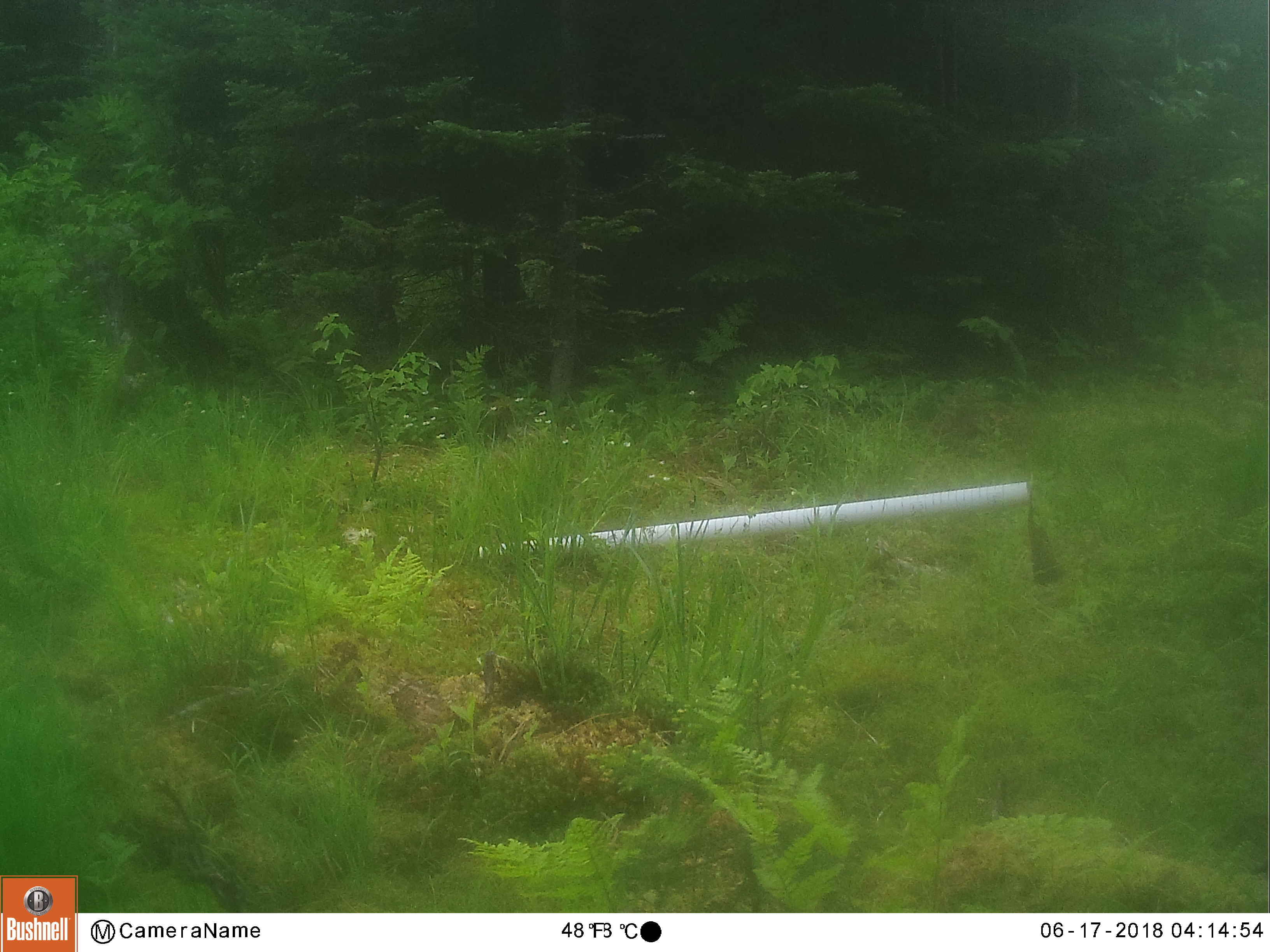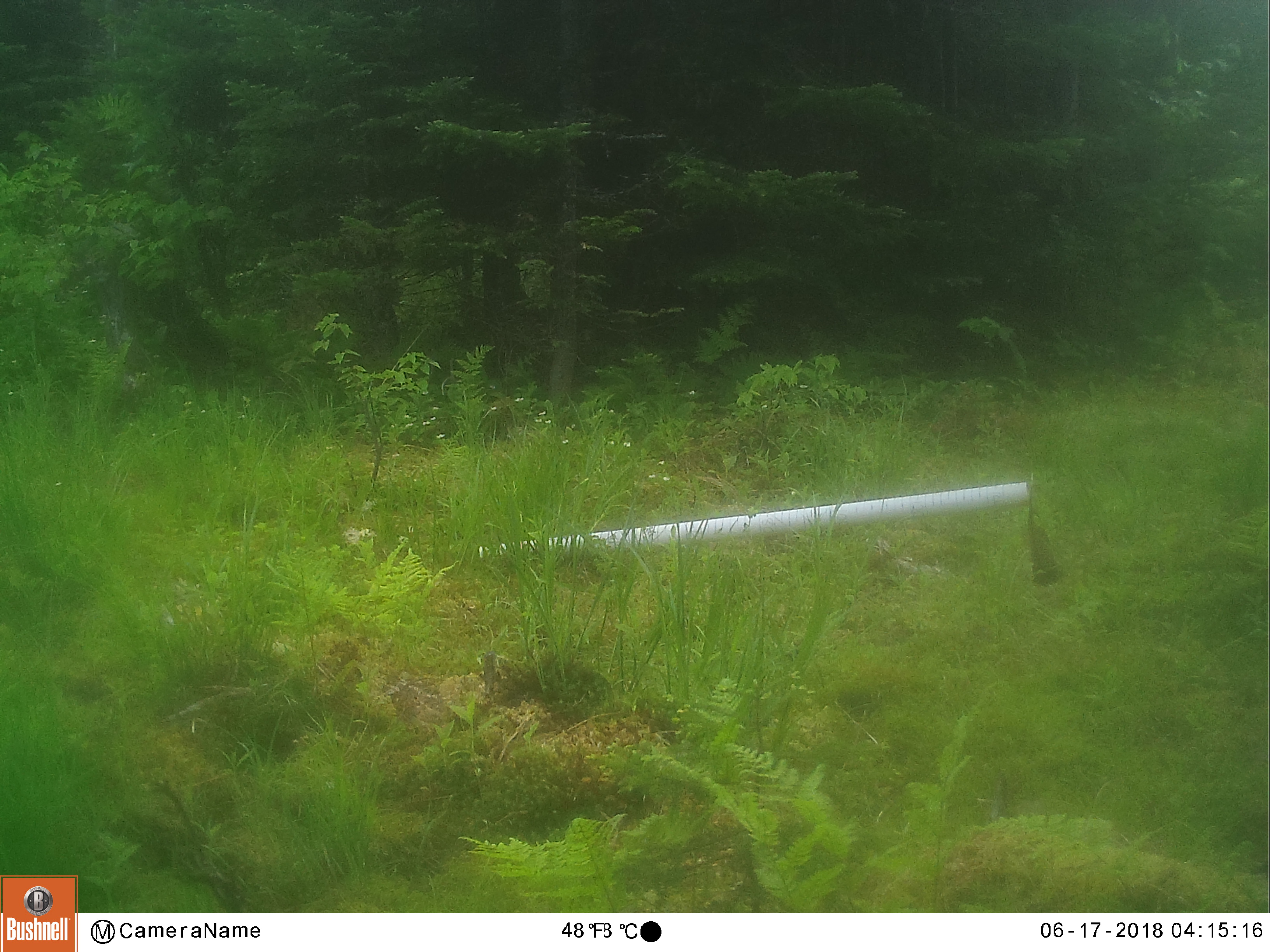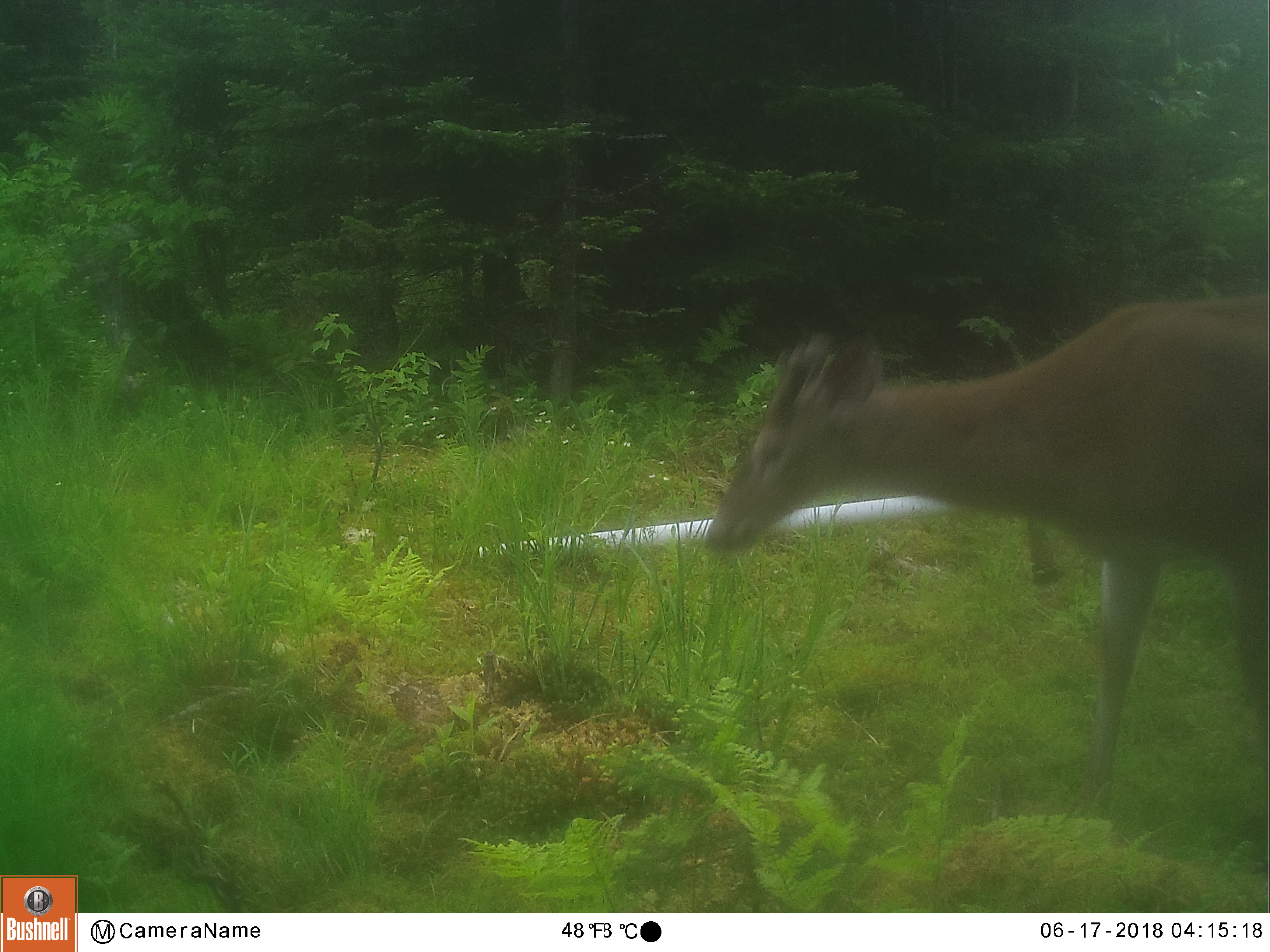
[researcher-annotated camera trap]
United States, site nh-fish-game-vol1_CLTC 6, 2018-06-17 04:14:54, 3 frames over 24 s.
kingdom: Animalia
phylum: Chordata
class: Mammalia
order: Artiodactyla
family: Cervidae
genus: Odocoileus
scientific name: Odocoileus virginianus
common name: white-tailed deer